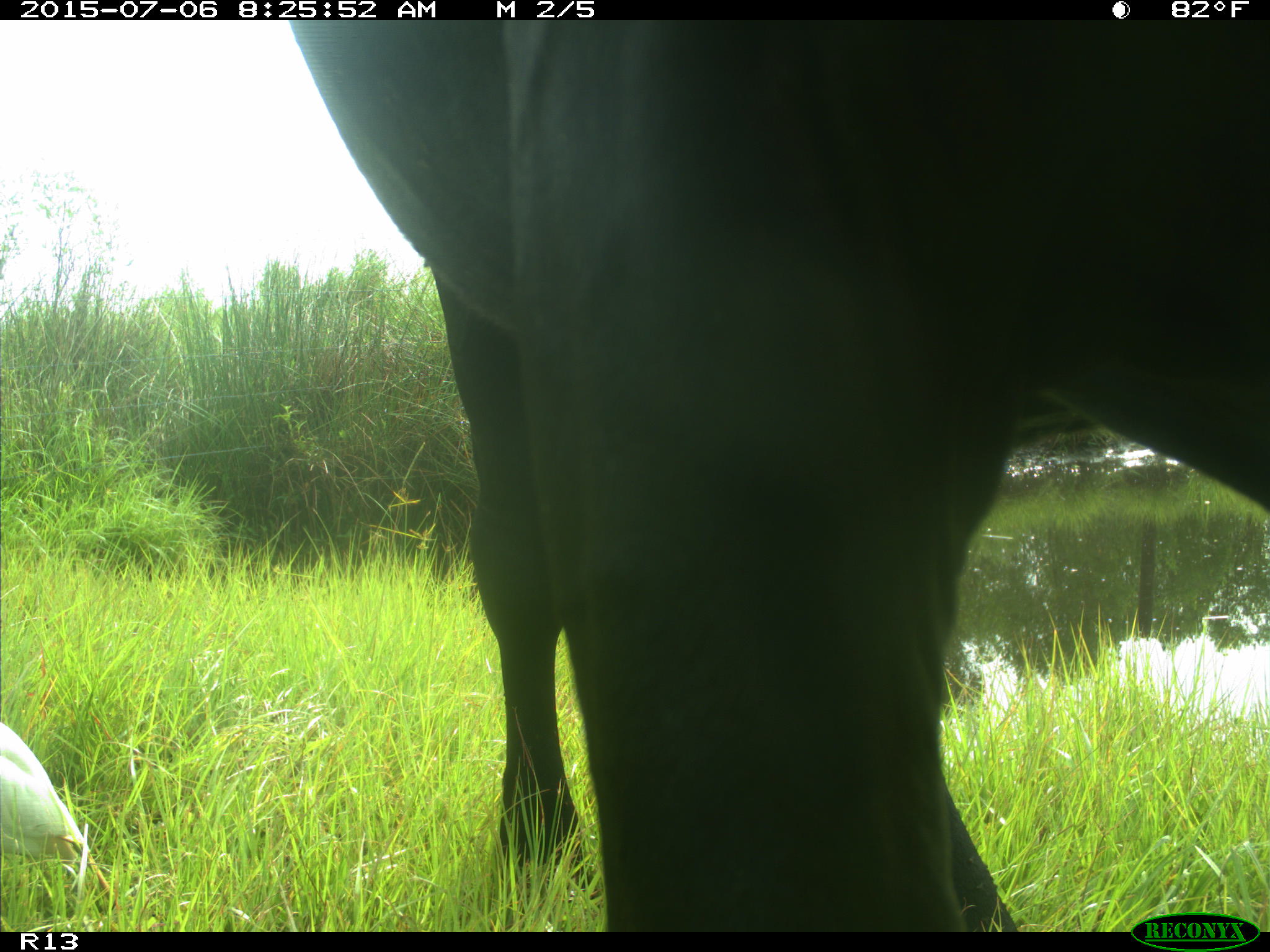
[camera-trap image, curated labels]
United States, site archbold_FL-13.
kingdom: Animalia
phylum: Chordata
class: Mammalia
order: Artiodactyla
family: Bovidae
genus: Bos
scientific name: Bos taurus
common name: domestic cow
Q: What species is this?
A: Bos taurus (domestic cow).